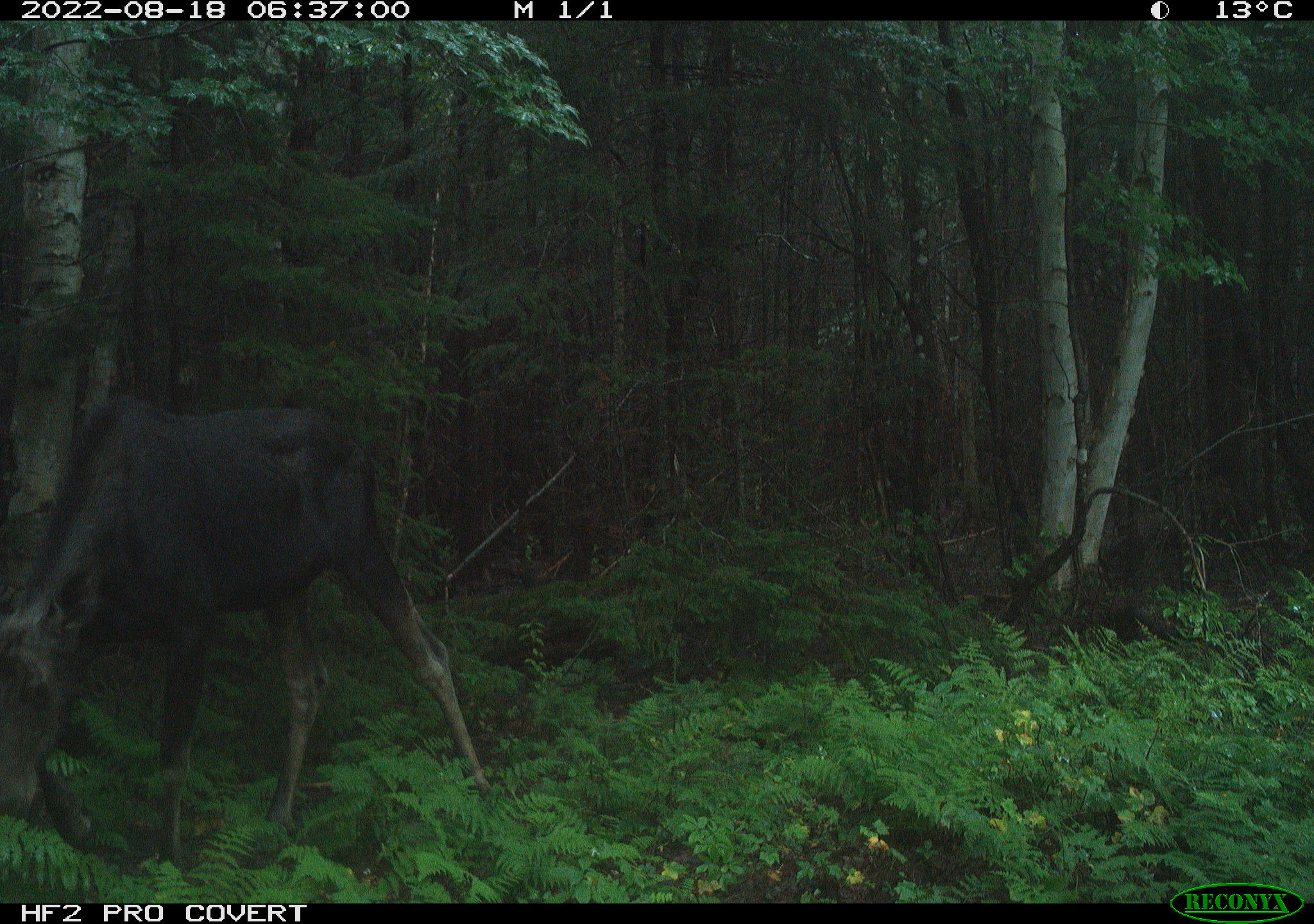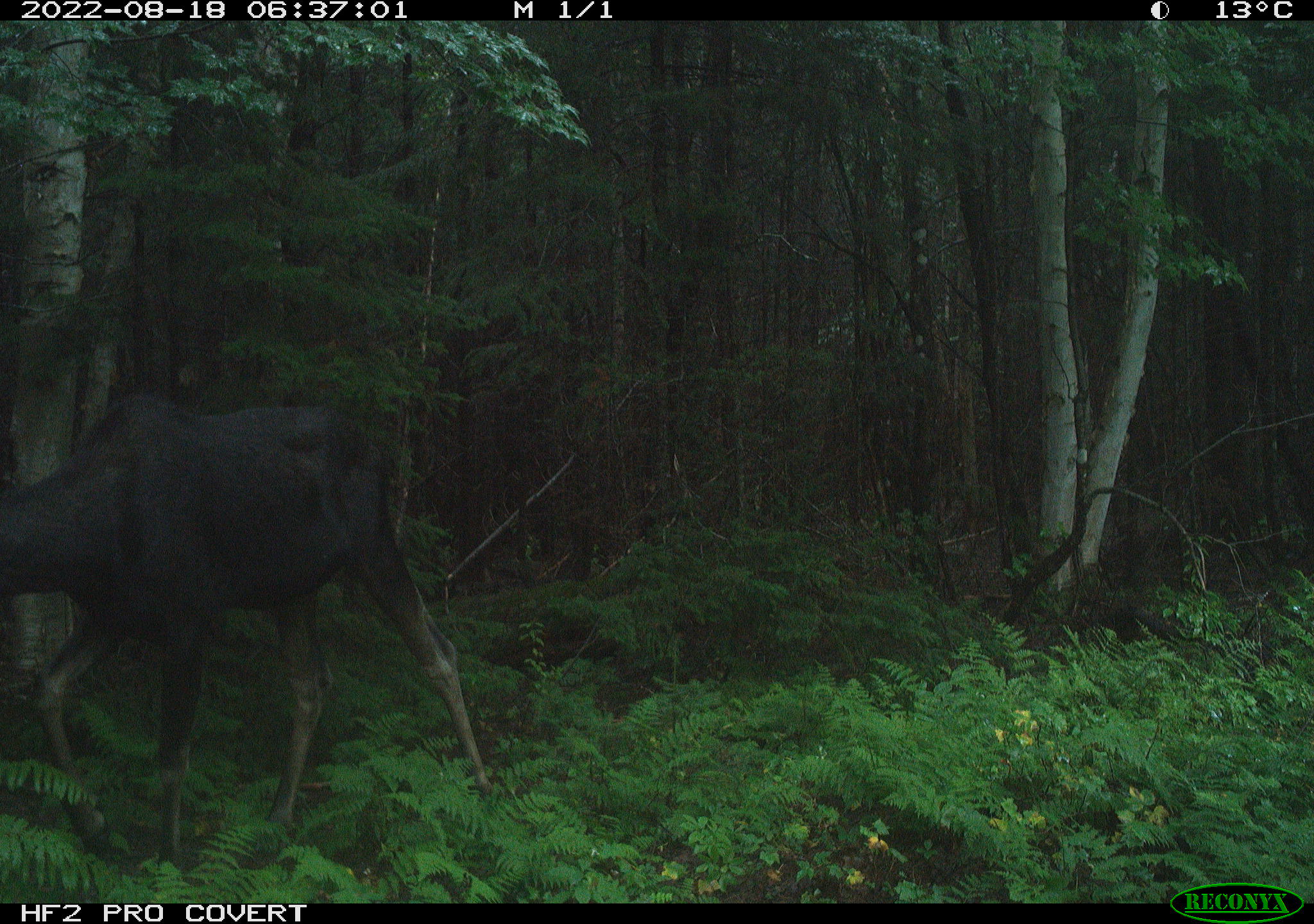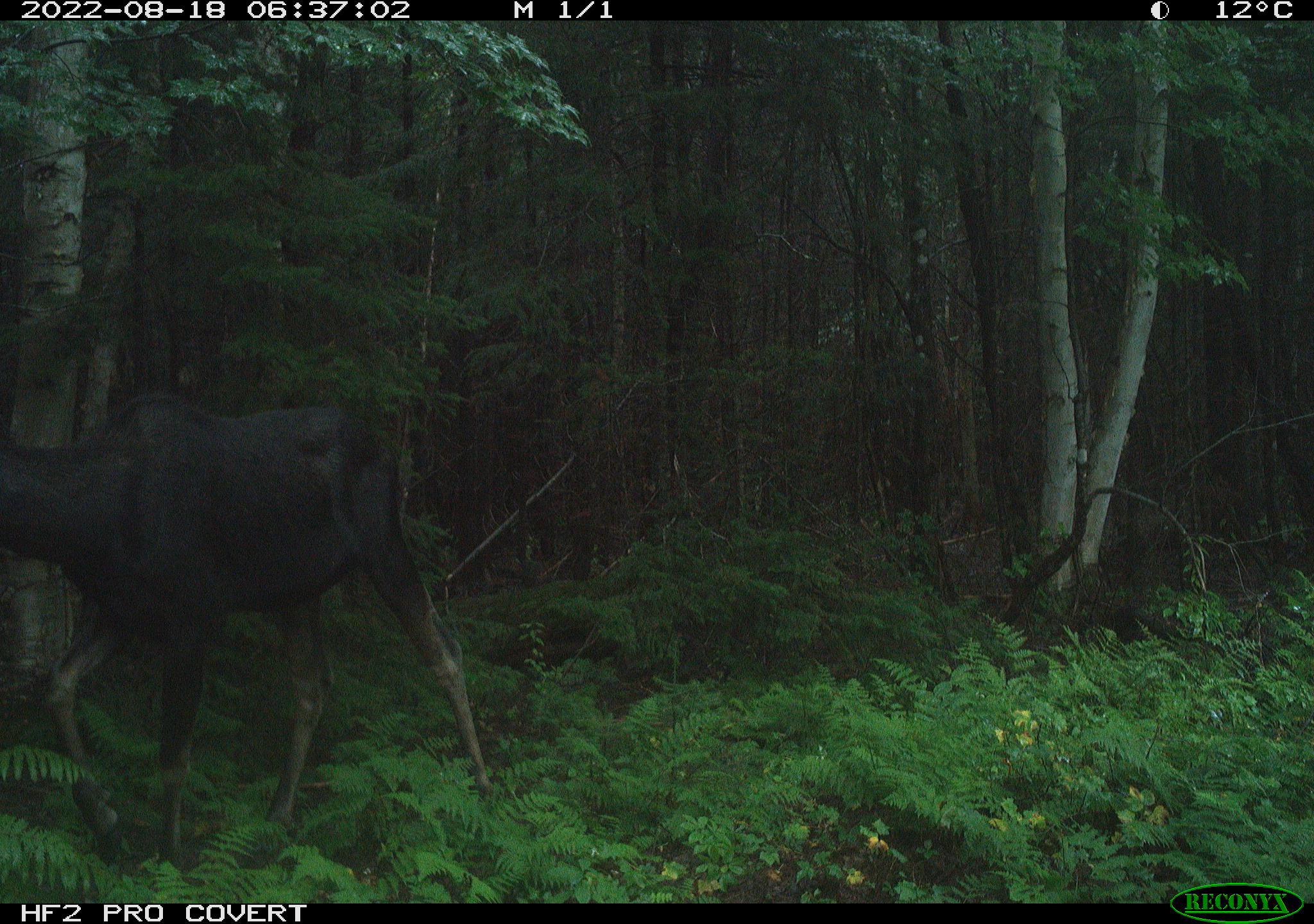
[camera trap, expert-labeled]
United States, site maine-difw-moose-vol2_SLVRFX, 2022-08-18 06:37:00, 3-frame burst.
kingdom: Animalia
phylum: Chordata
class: Mammalia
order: Artiodactyla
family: Cervidae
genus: Alces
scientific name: Alces alces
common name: moose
Moose (Alces alces).